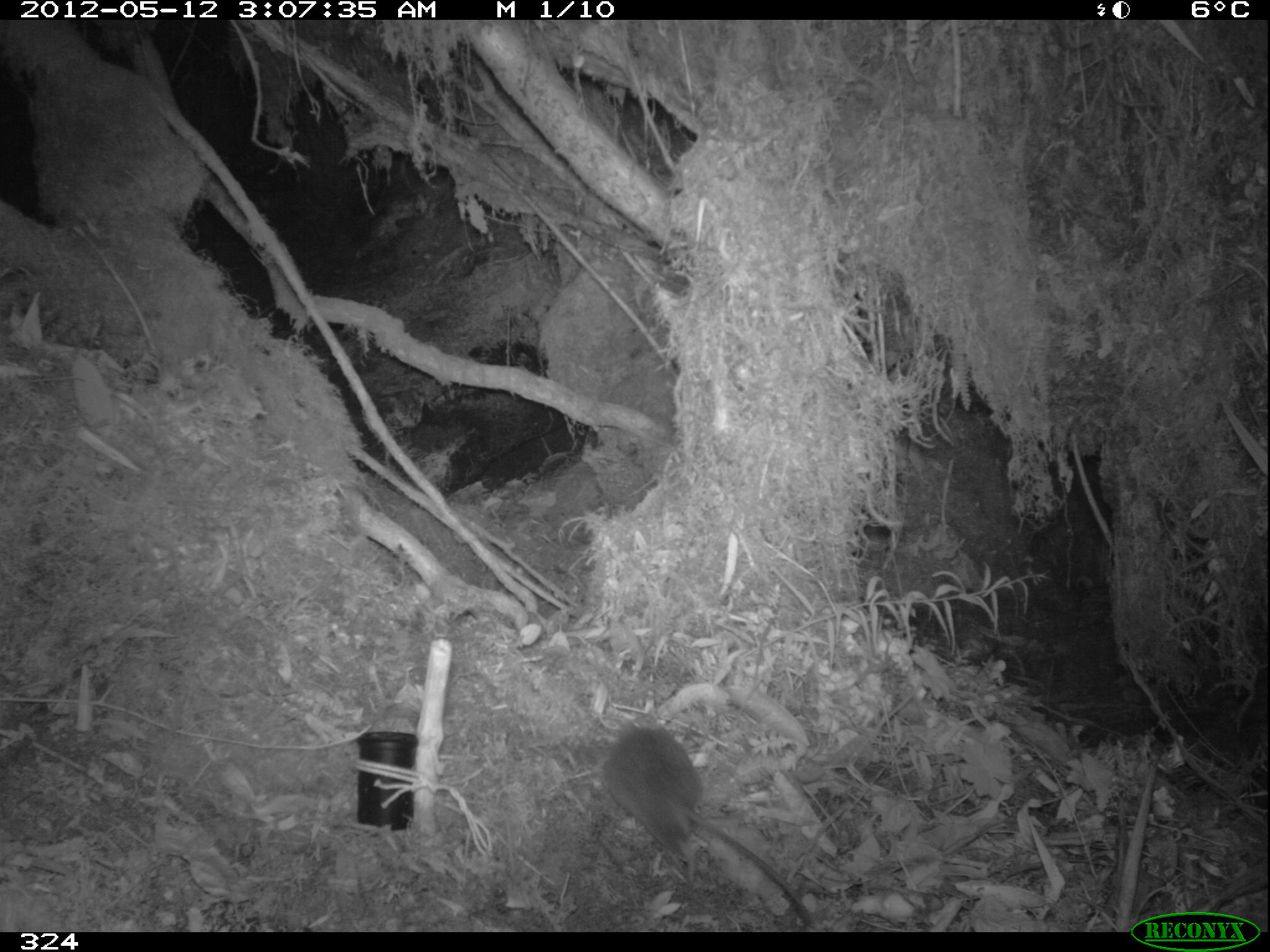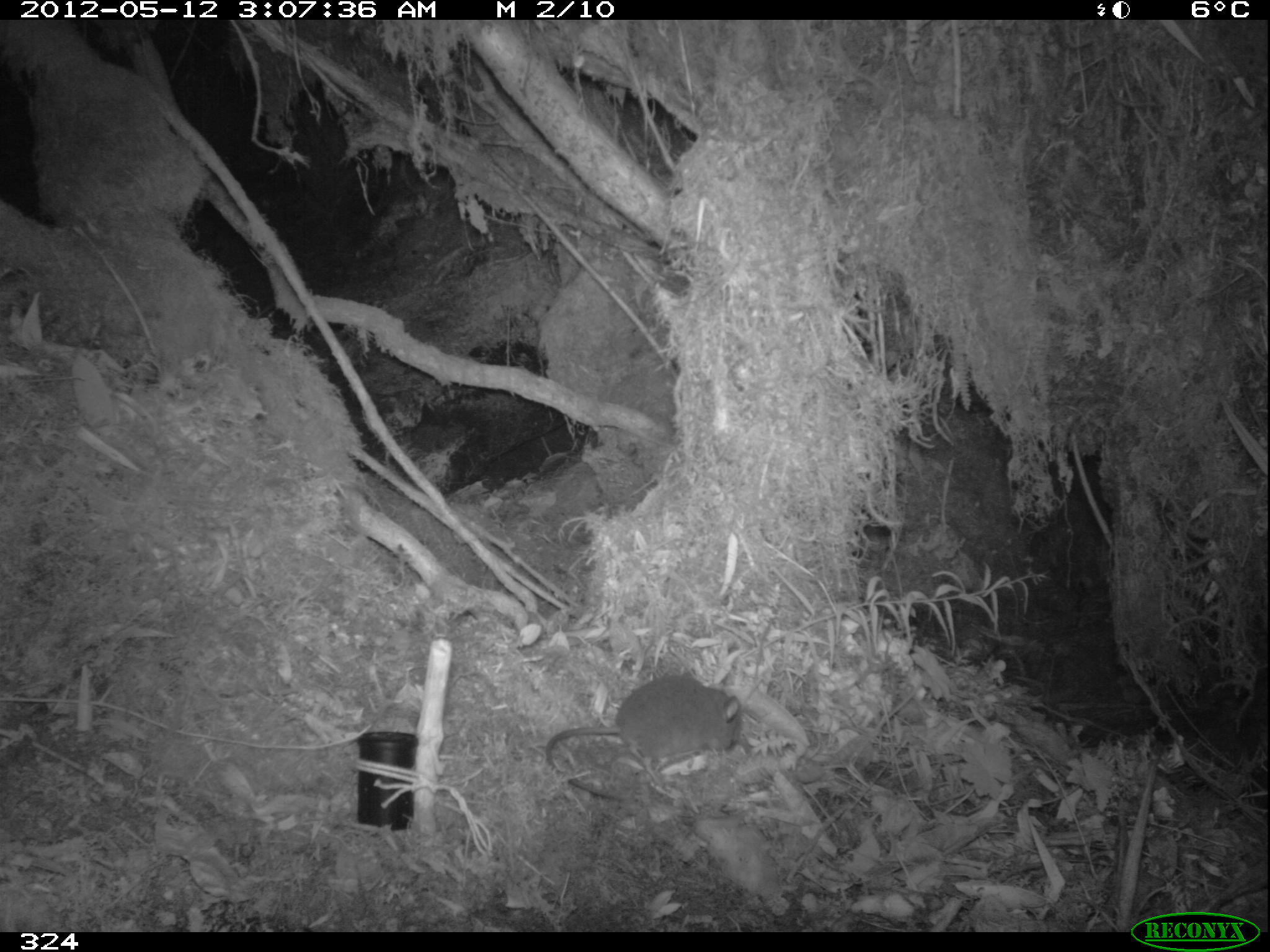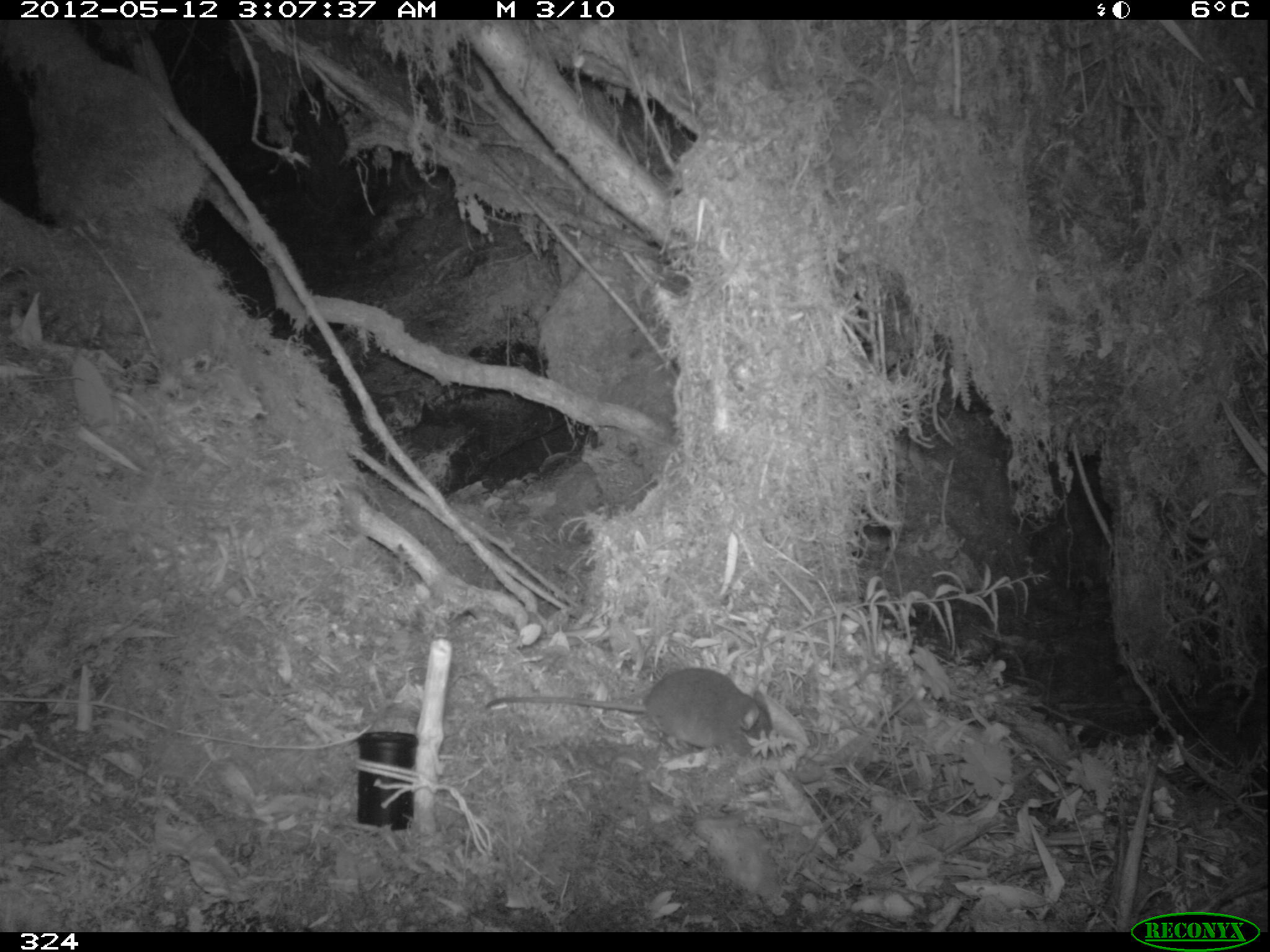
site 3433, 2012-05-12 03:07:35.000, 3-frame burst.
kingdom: Animalia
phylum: Chordata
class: Mammalia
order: Rodentia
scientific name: Rodentia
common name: rodents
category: unknown rodent